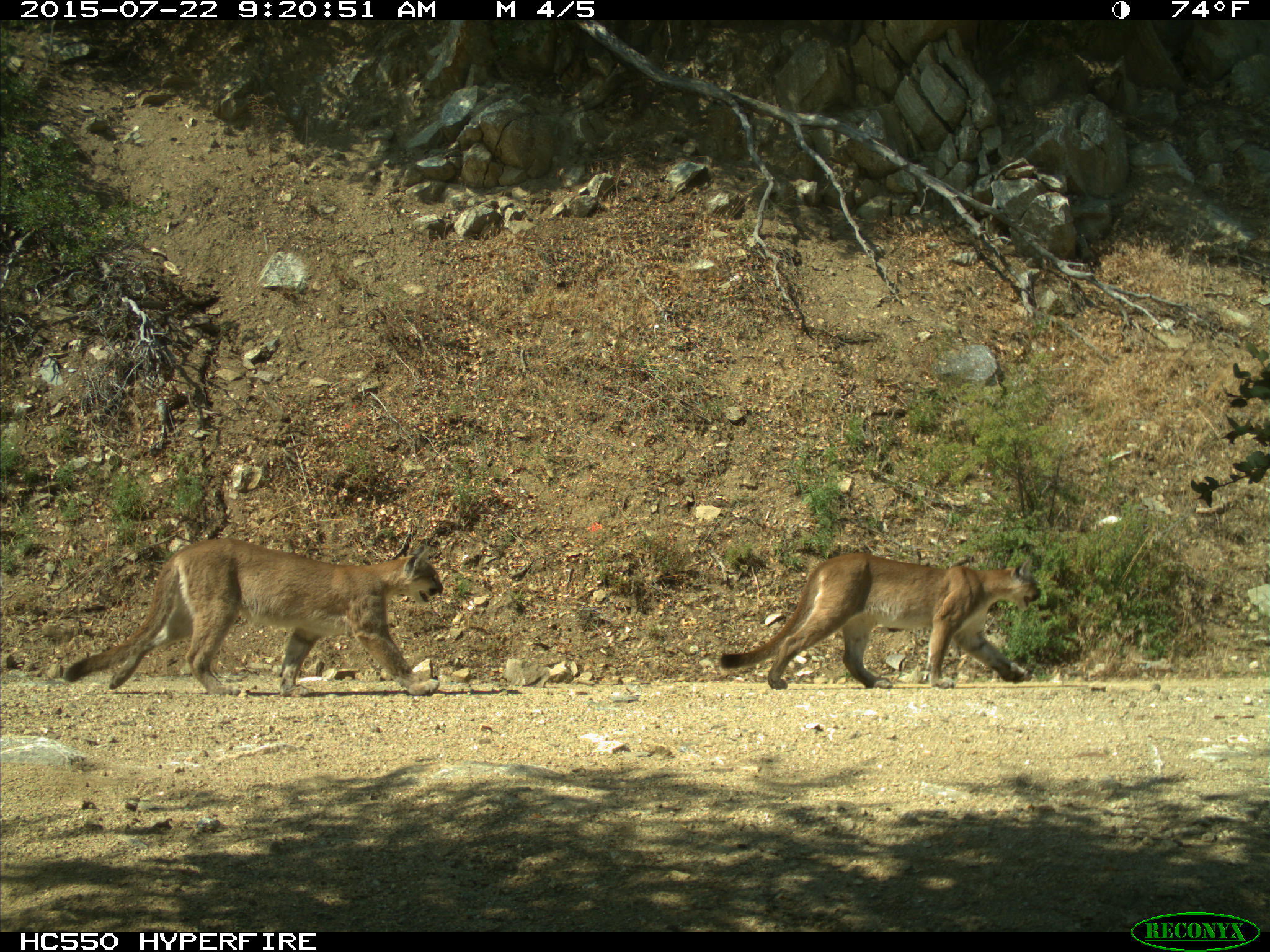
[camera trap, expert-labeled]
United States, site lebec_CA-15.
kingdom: Animalia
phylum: Chordata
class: Mammalia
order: Carnivora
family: Felidae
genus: Puma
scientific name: Puma concolor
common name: mountain lion